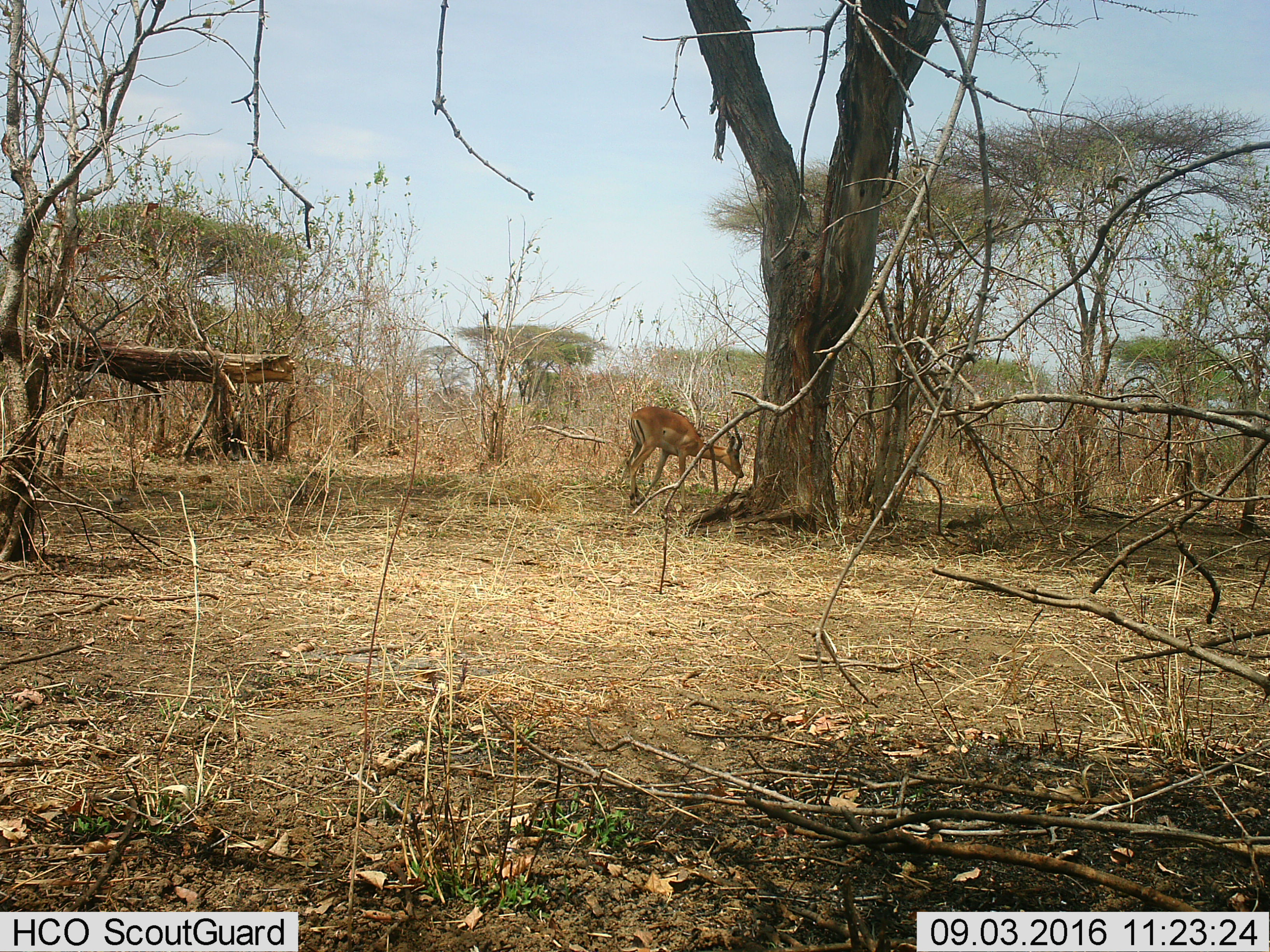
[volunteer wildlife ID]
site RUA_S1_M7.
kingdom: Animalia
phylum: Chordata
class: Mammalia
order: Artiodactyla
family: Bovidae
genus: Aepyceros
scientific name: Aepyceros melampus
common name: impala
Impala (Aepyceros melampus), count 1. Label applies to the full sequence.